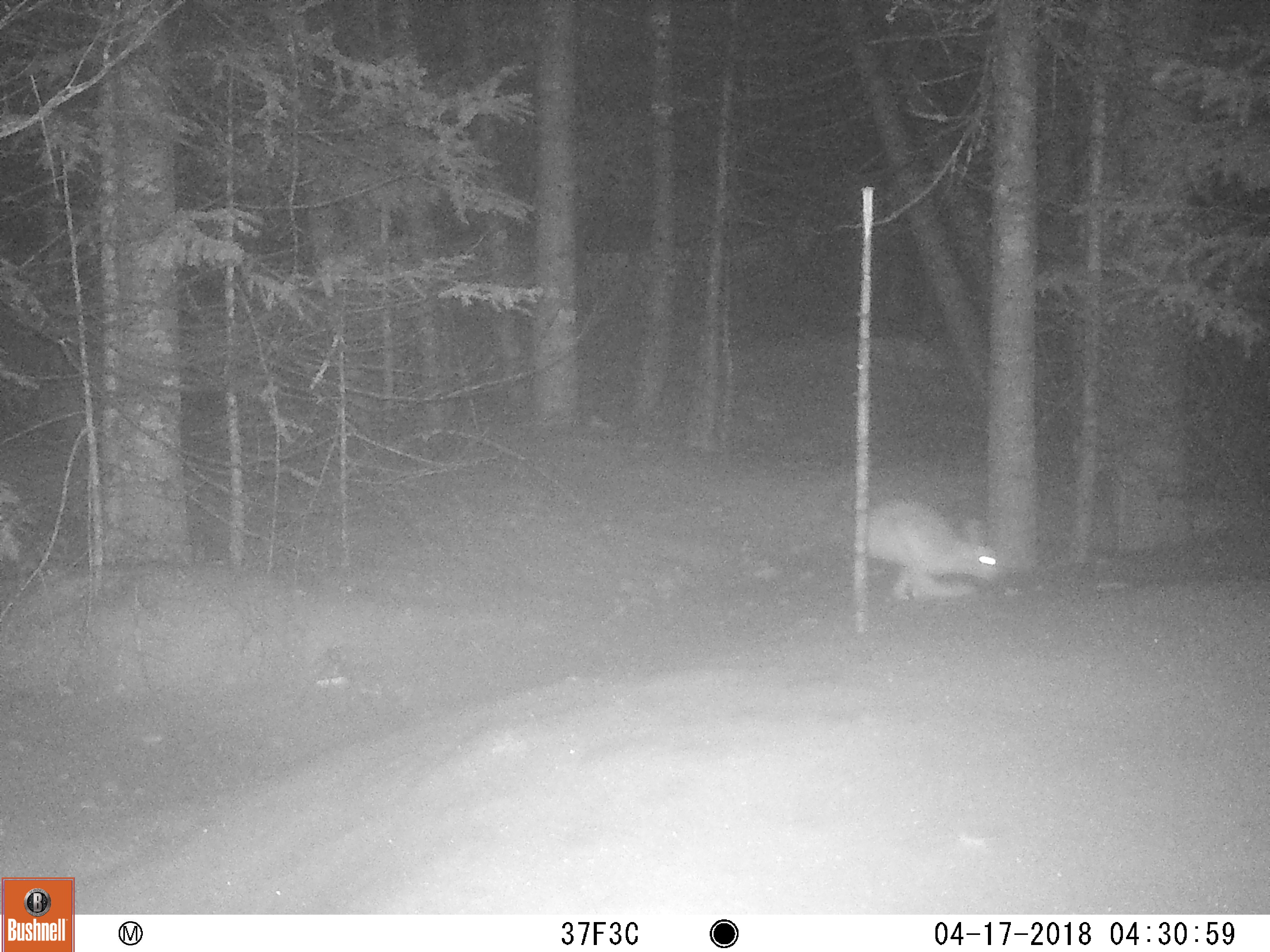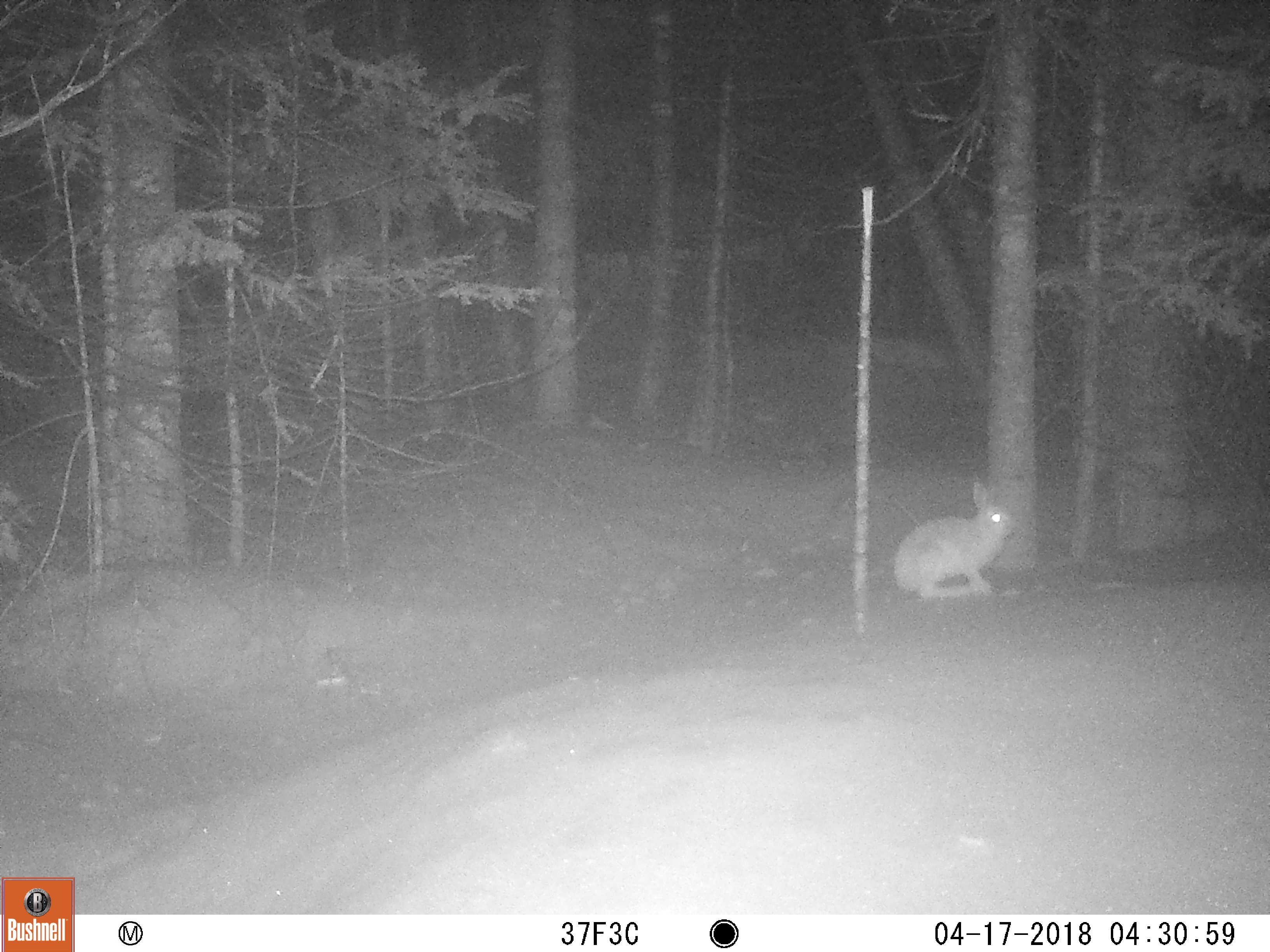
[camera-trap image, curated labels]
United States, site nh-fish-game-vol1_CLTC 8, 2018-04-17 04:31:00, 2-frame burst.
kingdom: Animalia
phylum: Chordata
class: Mammalia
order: Lagomorpha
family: Leporidae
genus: Lepus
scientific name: Lepus americanus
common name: snowshoe hare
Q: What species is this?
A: Snowshoe hare (Lepus americanus).